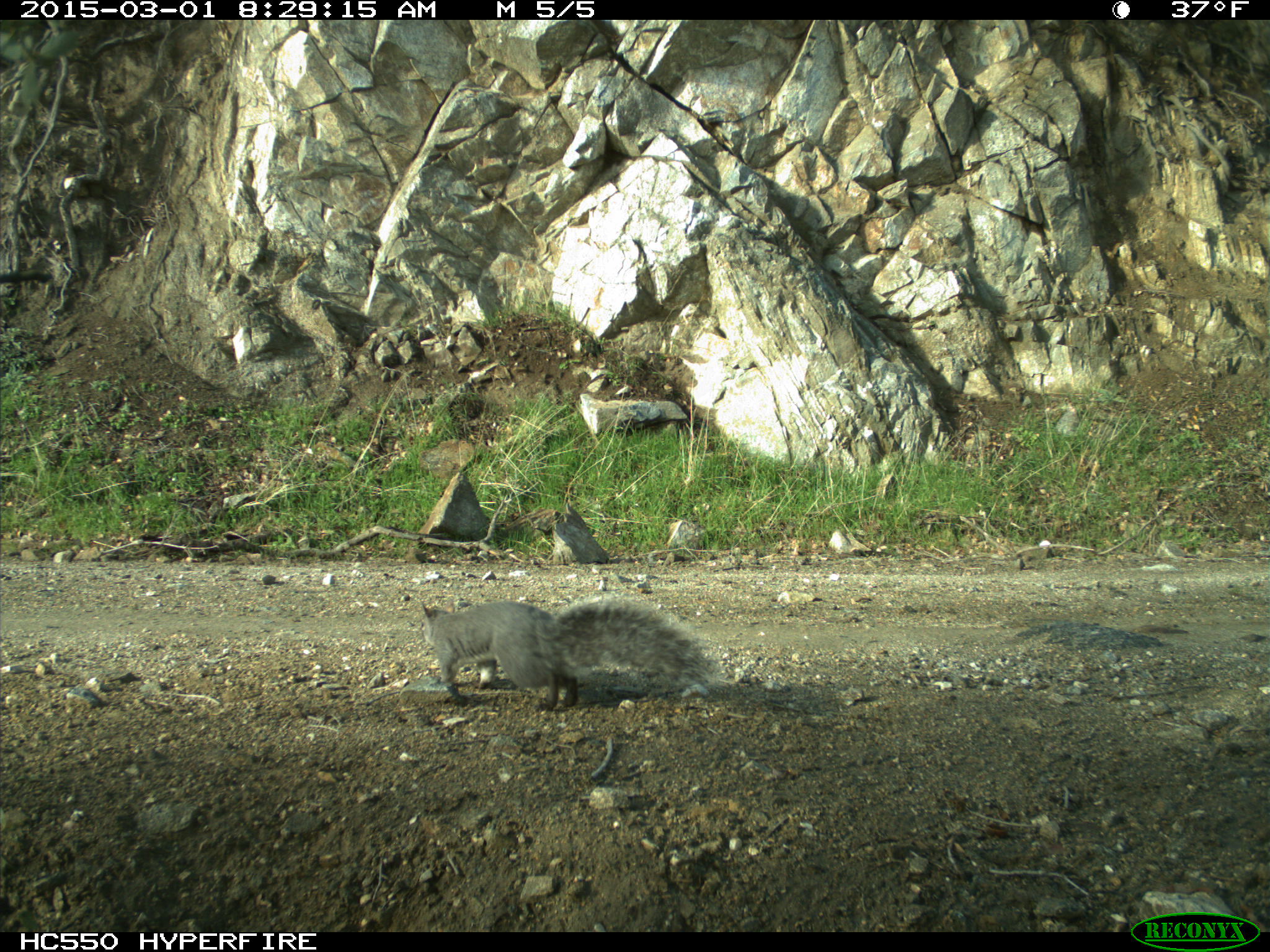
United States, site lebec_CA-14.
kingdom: Animalia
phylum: Chordata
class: Mammalia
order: Rodentia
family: Sciuridae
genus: Sciurus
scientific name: Sciurus carolinensis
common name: eastern gray squirrel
Sciurus carolinensis (eastern gray squirrel).